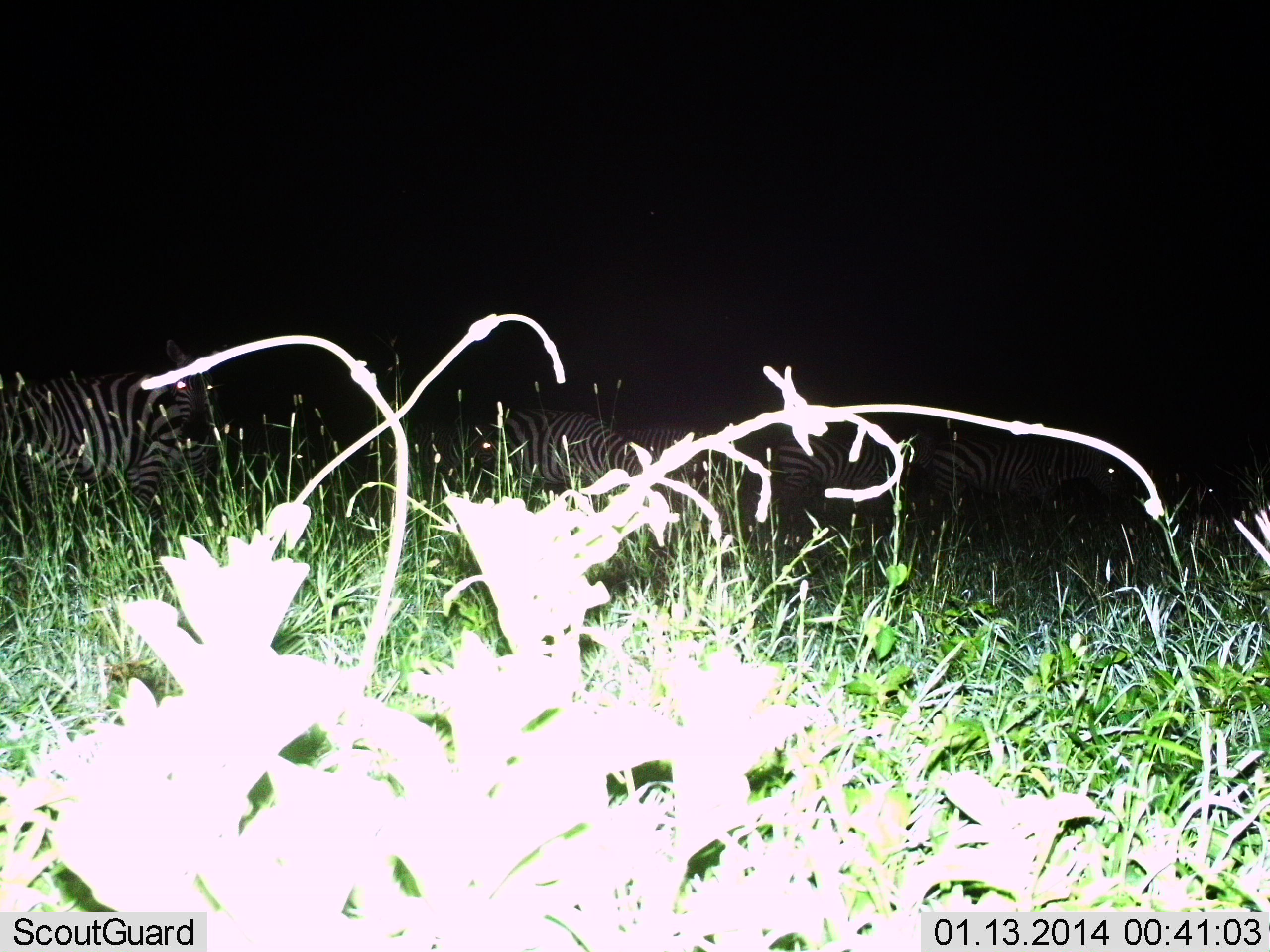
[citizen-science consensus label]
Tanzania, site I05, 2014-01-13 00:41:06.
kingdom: Animalia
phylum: Chordata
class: Mammalia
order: Perissodactyla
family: Equidae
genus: Equus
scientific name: Equus quagga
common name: plains zebra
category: zebra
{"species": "zebra (plains zebra) (Equus quagga)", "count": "5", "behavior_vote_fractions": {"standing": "64%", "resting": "18%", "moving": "7%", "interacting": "4%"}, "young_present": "0%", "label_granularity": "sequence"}